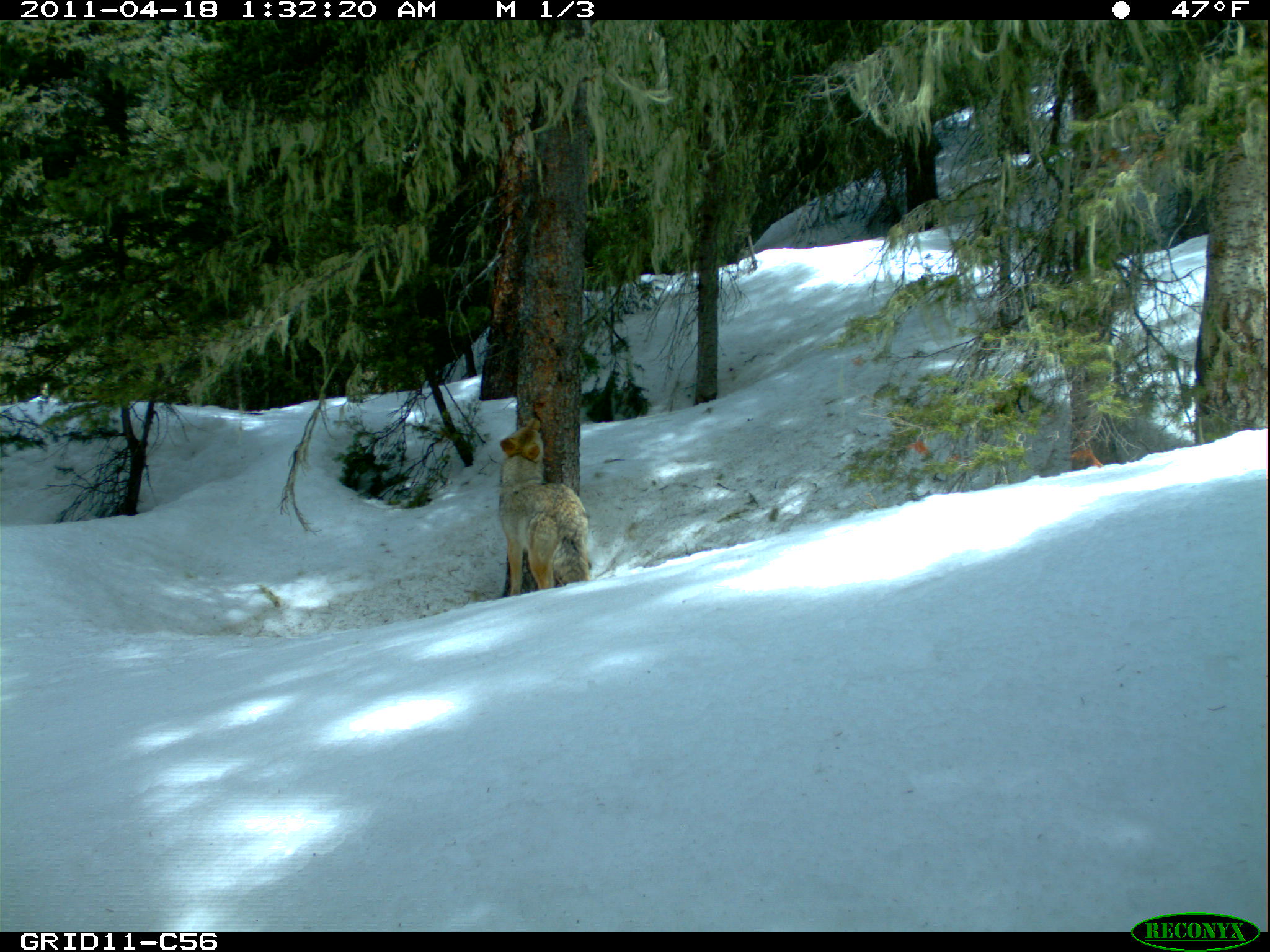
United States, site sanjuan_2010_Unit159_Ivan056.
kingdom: Animalia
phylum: Chordata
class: Mammalia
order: Carnivora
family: Canidae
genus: Canis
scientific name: Canis latrans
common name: coyote